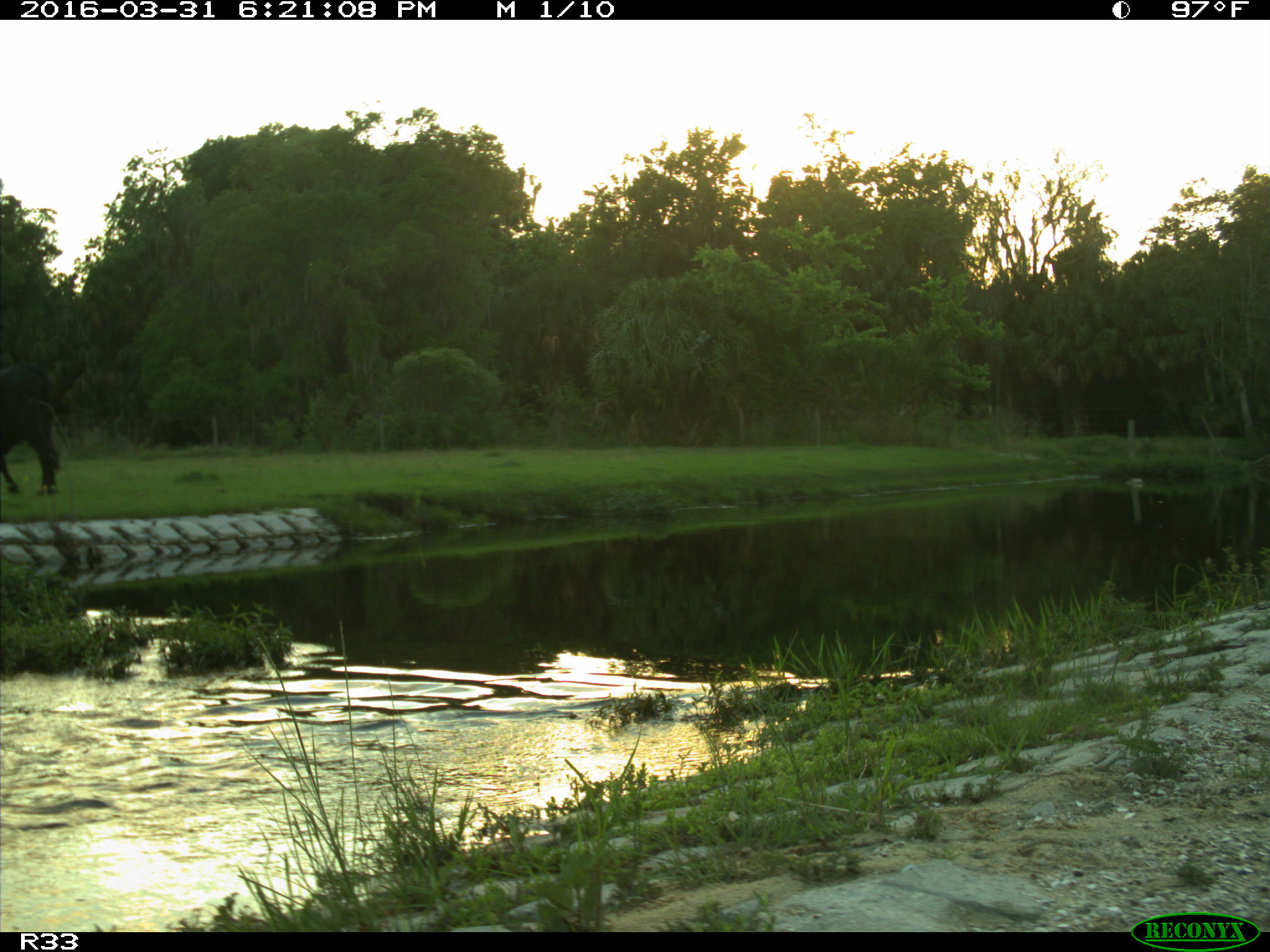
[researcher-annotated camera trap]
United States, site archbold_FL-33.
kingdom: Animalia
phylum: Chordata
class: Mammalia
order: Artiodactyla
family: Bovidae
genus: Bos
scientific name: Bos taurus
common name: domestic cow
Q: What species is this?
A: Bos taurus (domestic cow).